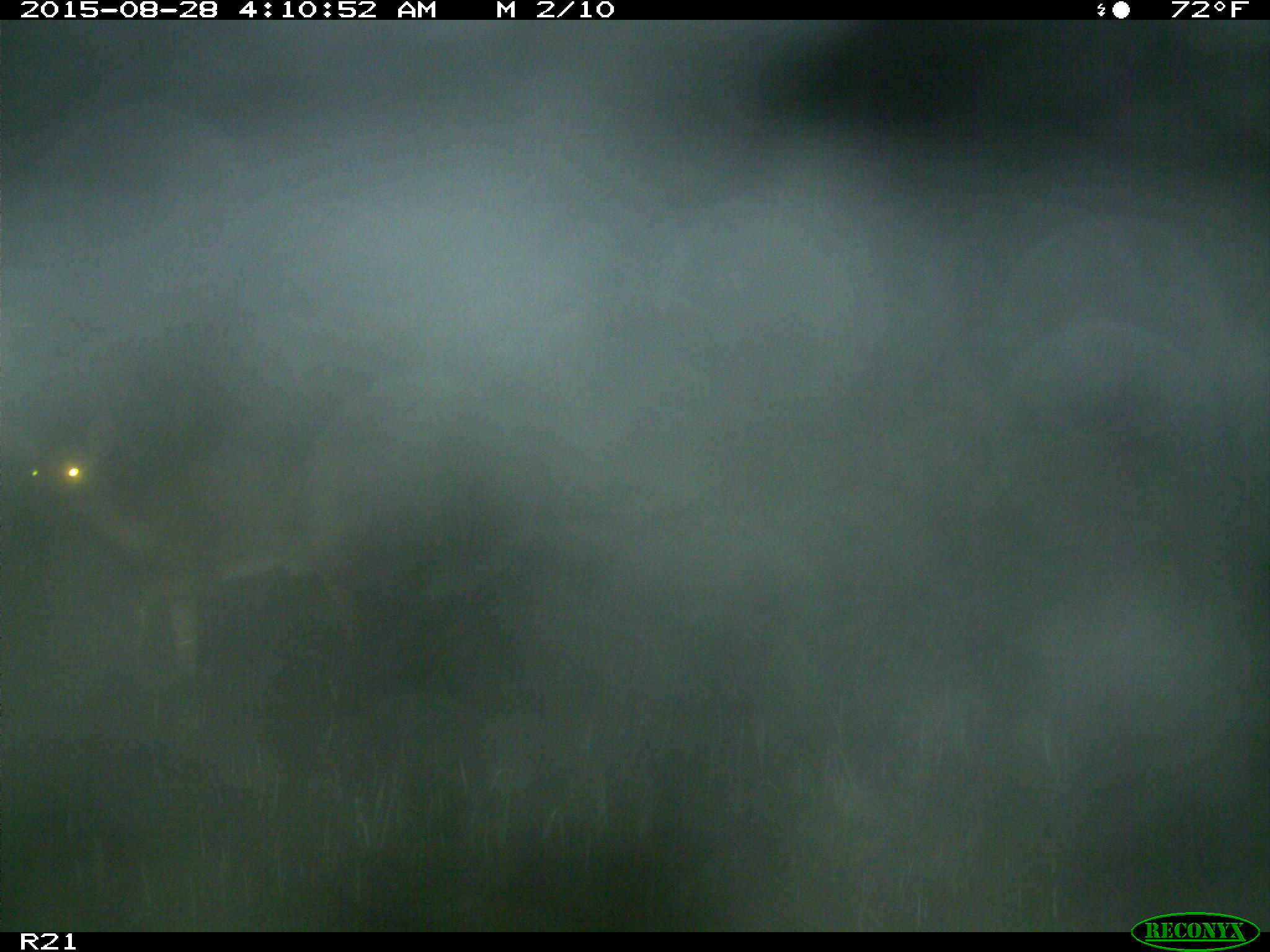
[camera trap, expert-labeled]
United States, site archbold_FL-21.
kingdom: Animalia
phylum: Chordata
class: Mammalia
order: Artiodactyla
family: Cervidae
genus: Odocoileus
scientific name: Odocoileus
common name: deer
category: unidentified deer